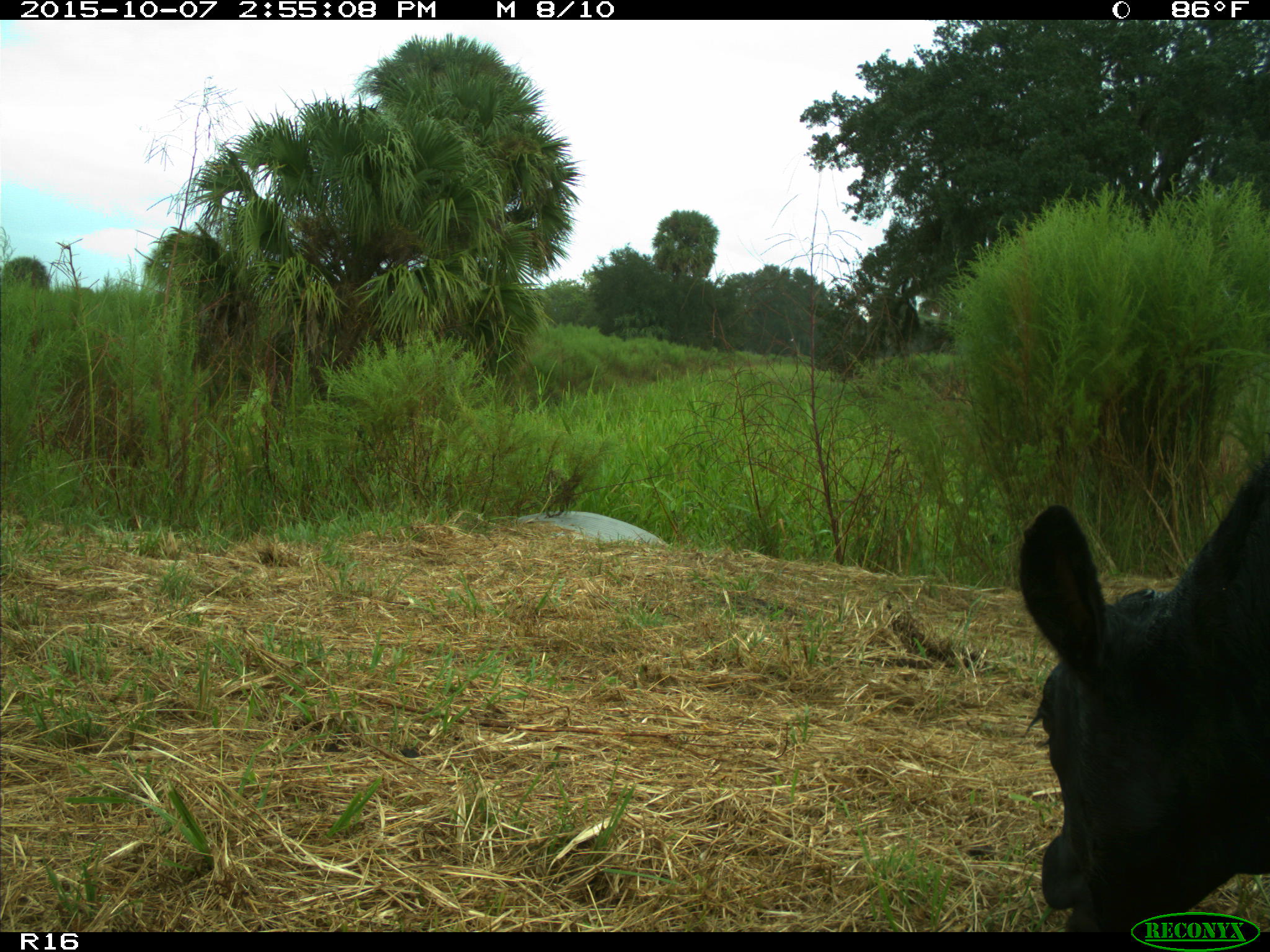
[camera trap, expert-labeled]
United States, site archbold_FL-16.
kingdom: Animalia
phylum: Chordata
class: Mammalia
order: Artiodactyla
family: Bovidae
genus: Bos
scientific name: Bos taurus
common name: domestic cow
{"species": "Bos taurus (domestic cow)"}